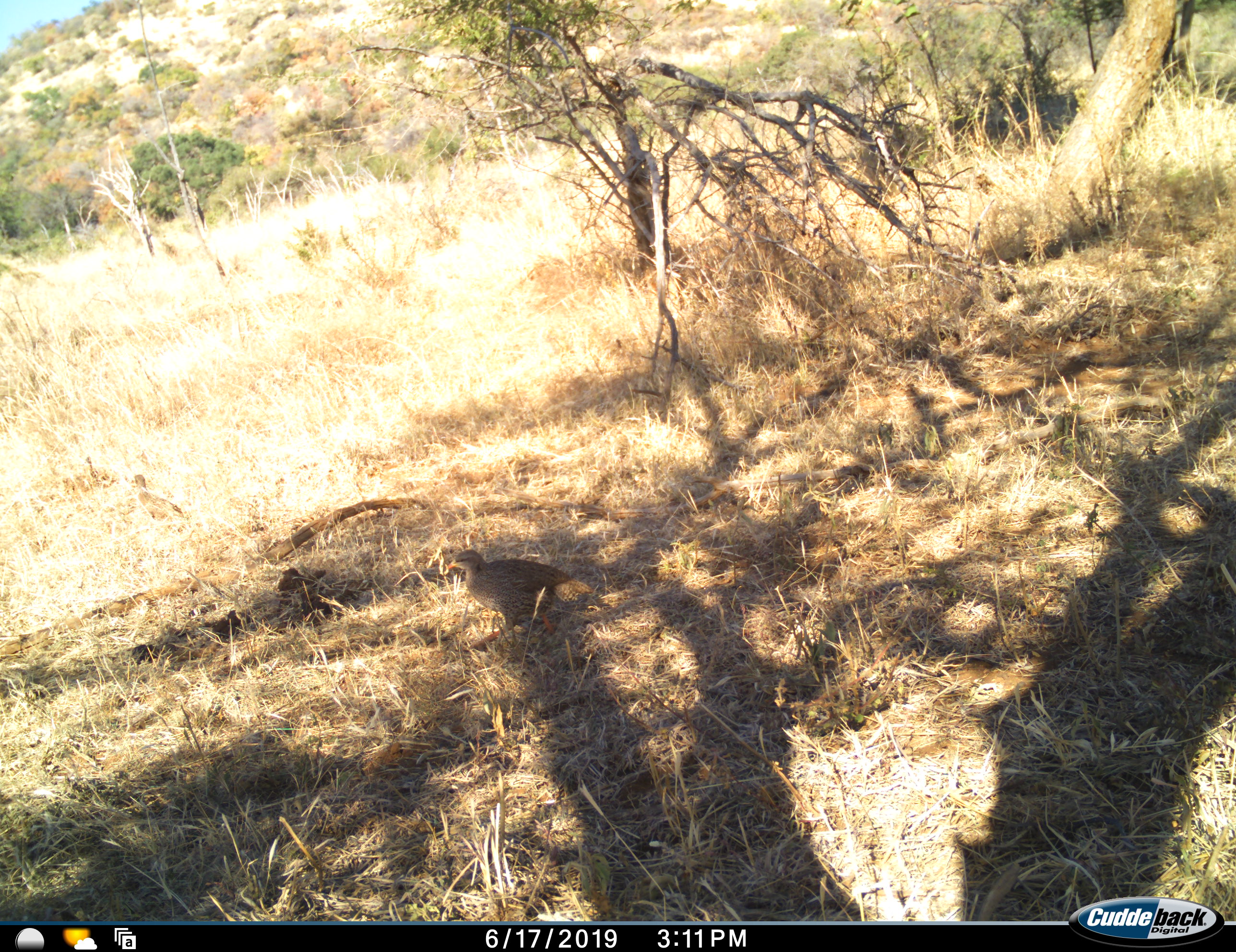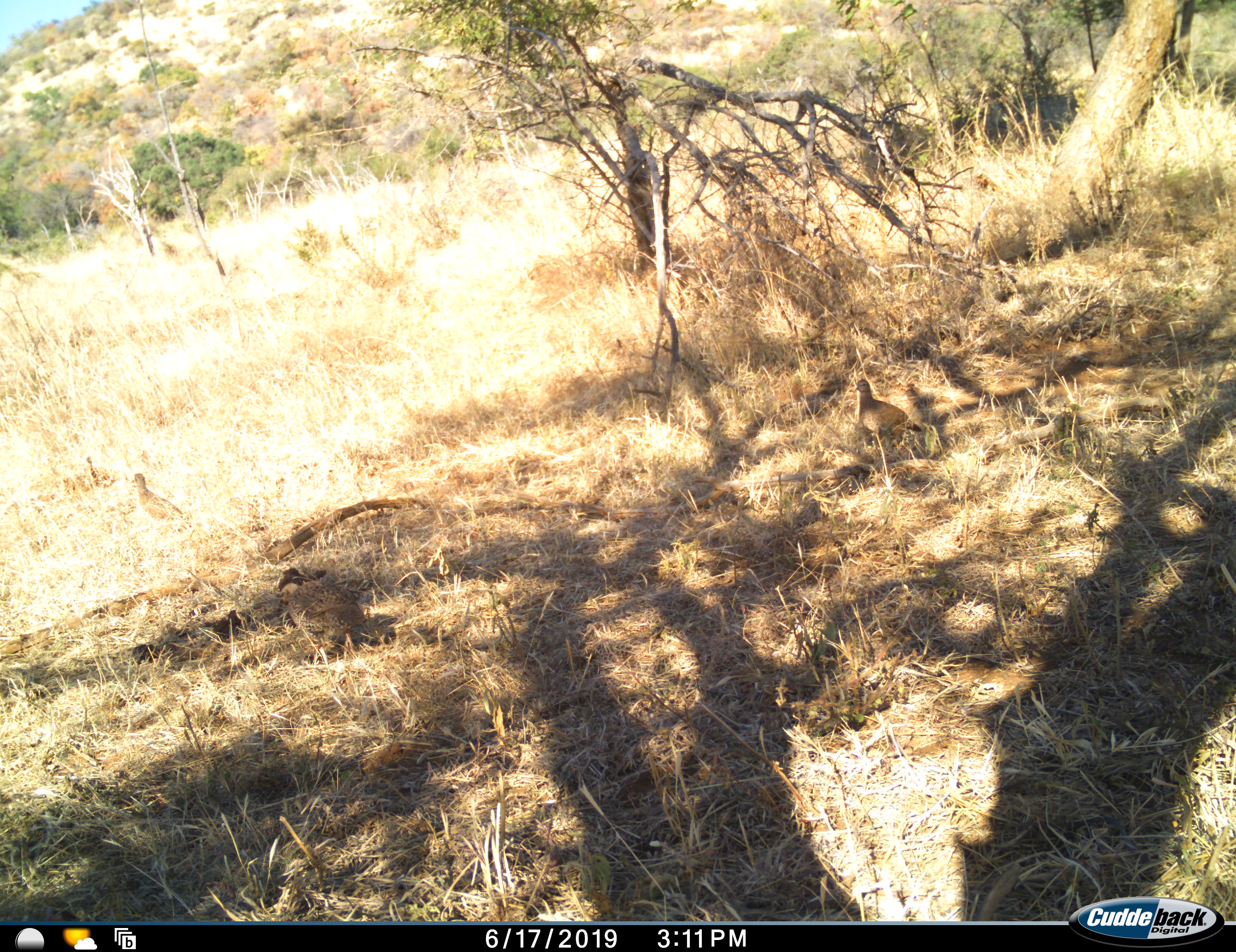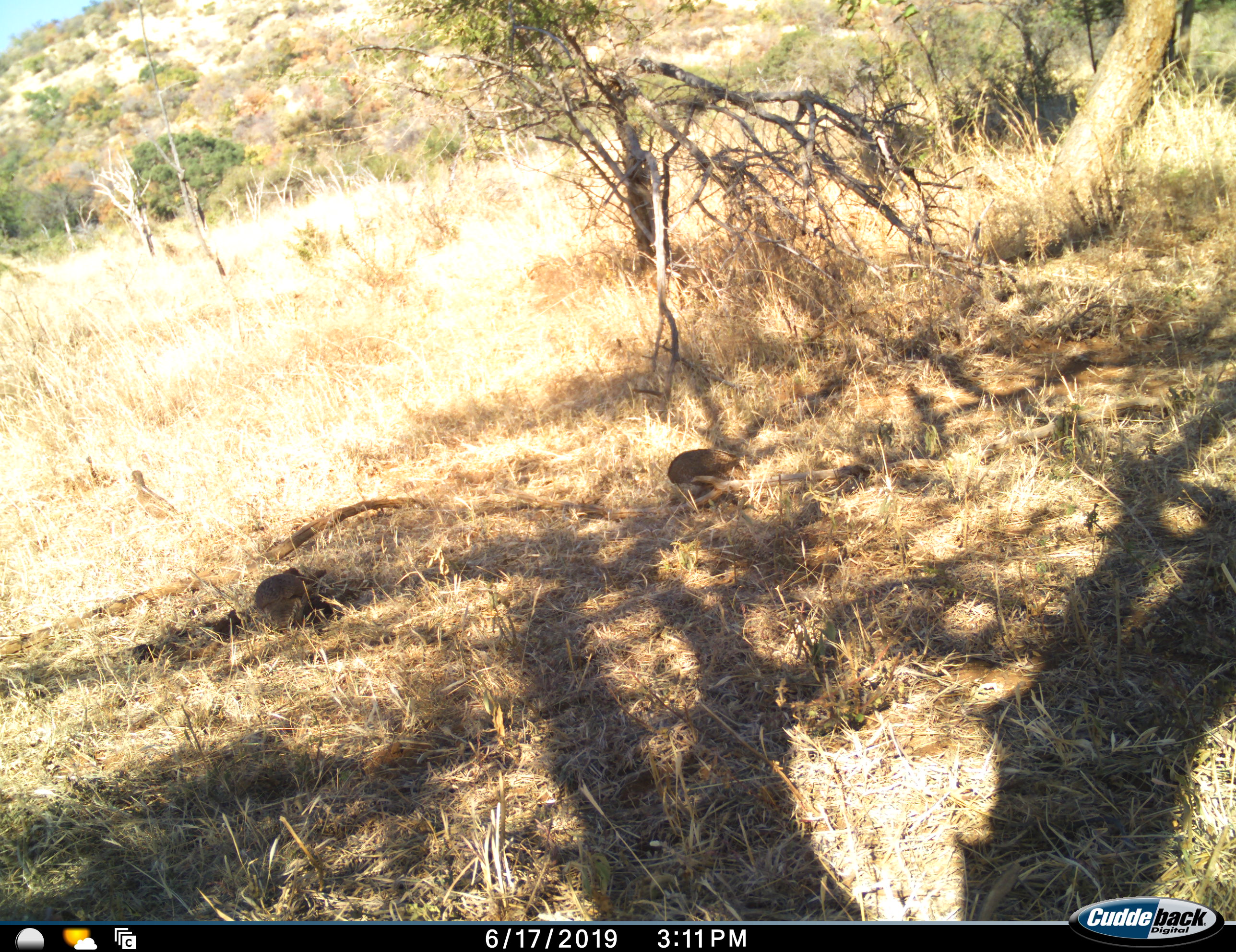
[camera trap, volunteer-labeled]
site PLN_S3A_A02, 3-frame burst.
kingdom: Animalia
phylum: Chordata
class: Aves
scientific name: Aves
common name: bird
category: birdother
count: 2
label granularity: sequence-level